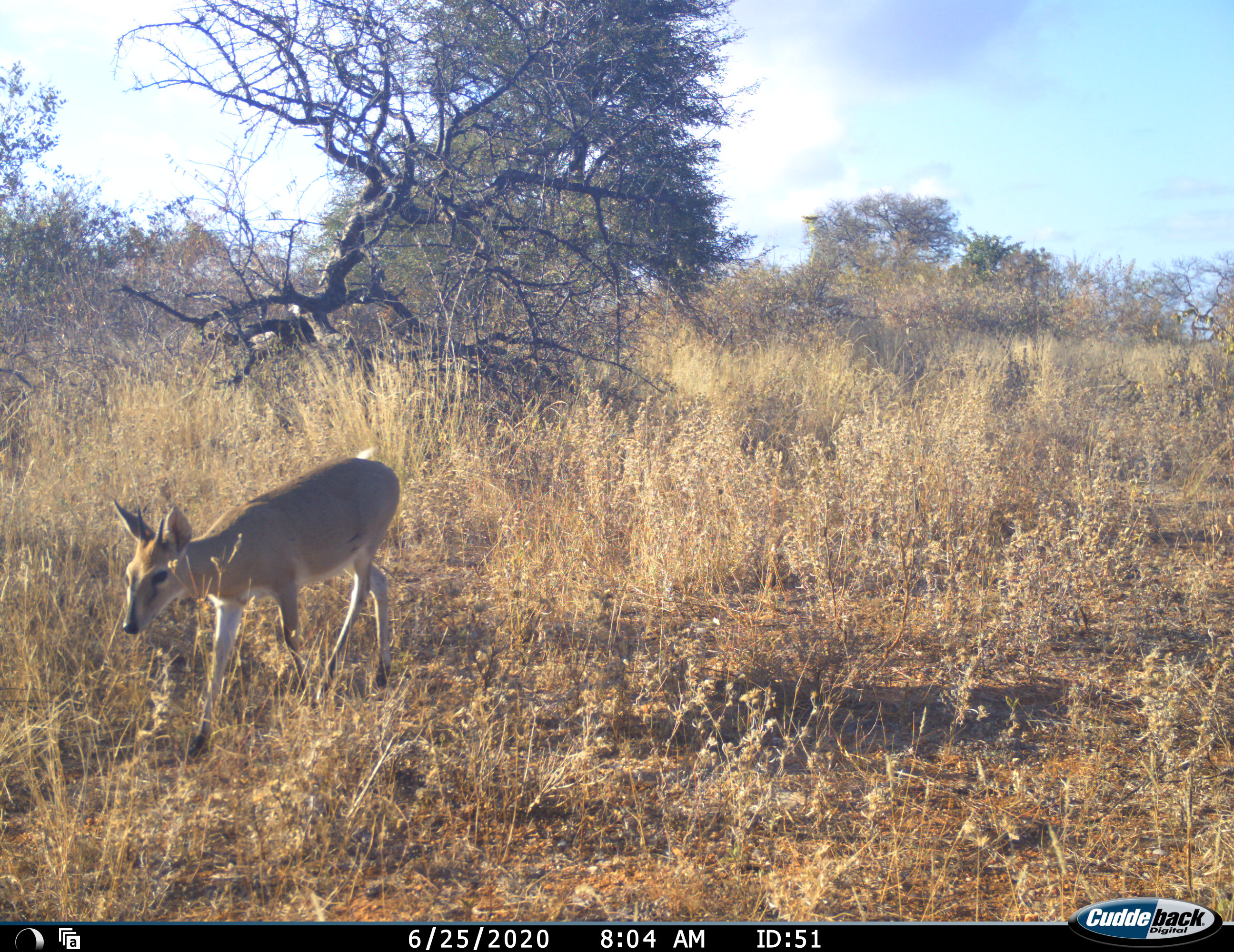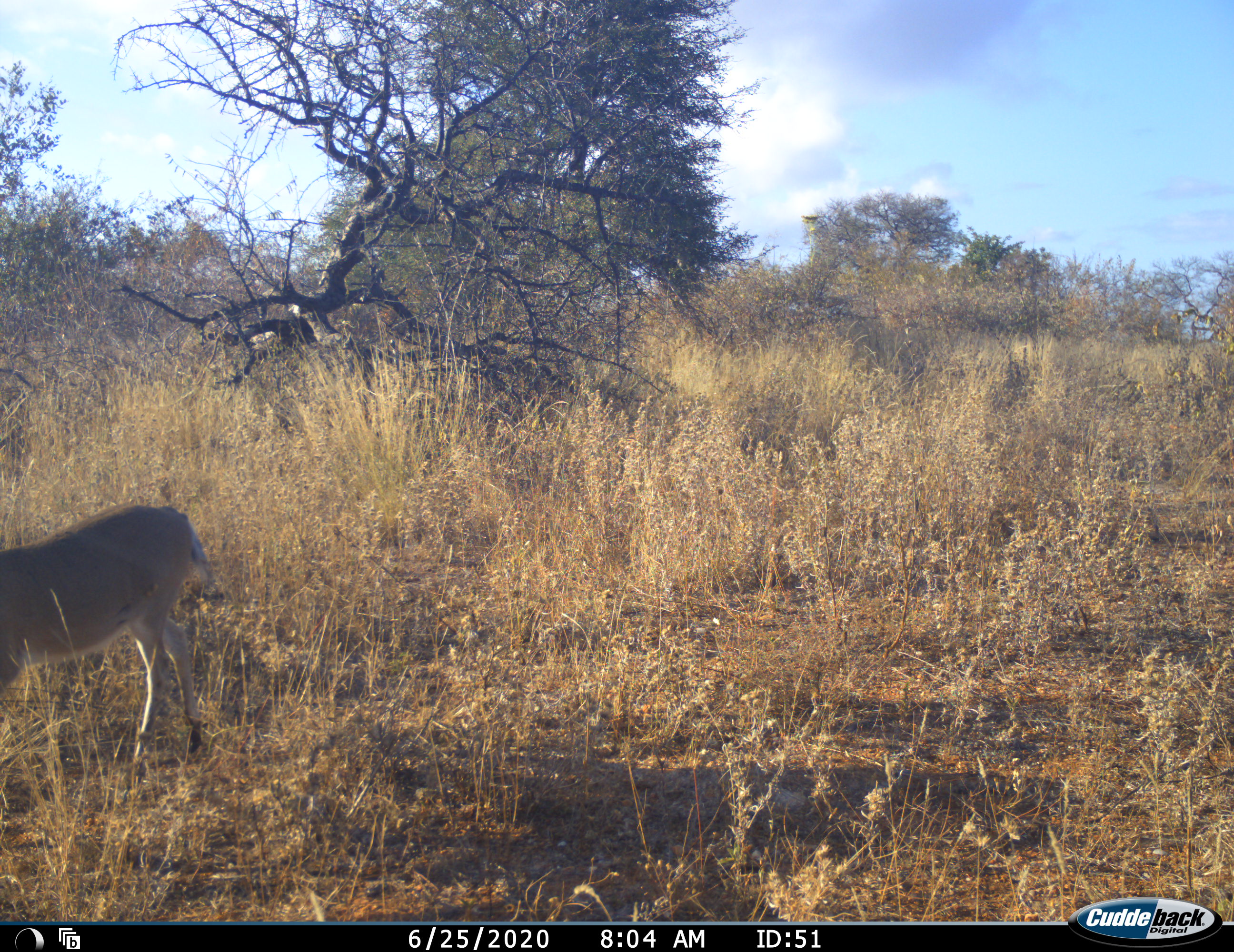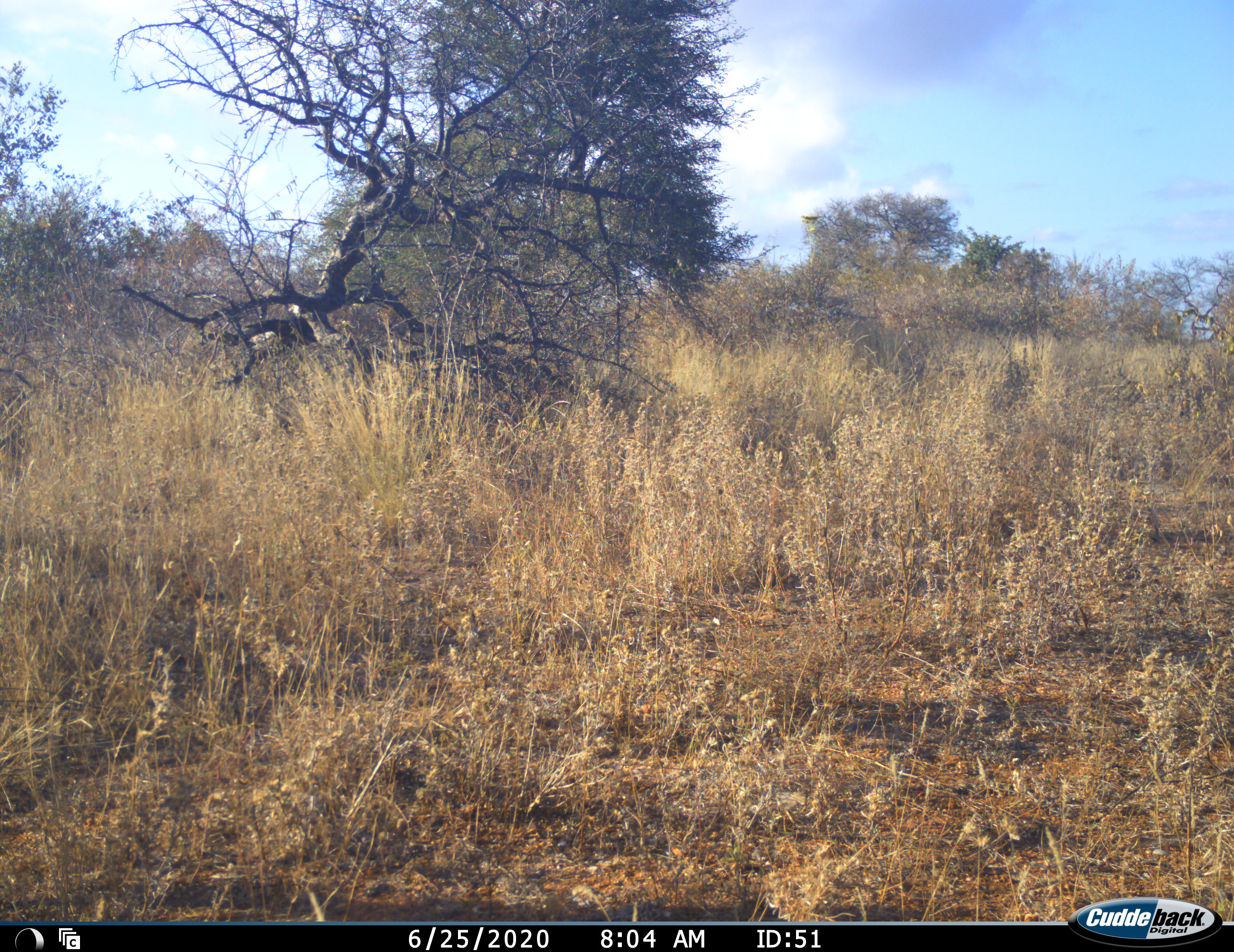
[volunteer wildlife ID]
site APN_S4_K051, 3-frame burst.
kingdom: Animalia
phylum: Chordata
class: Mammalia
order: Artiodactyla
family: Bovidae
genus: Sylvicapra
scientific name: Sylvicapra grimmia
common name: common duiker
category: duikercommongrey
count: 1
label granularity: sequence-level